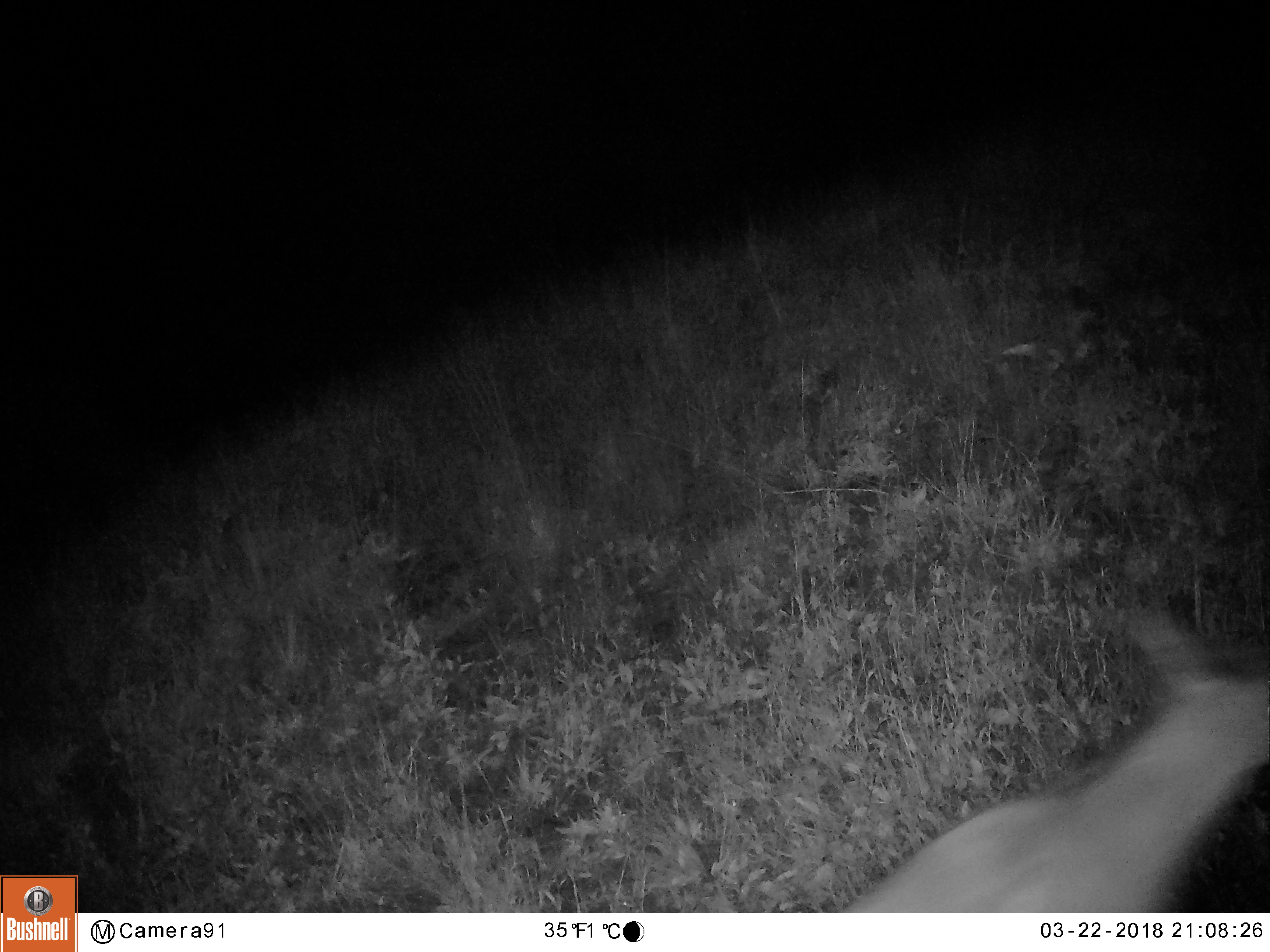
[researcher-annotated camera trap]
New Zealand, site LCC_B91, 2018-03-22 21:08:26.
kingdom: Animalia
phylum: Chordata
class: Mammalia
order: Artiodactyla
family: Cervidae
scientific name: Cervidae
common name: deer